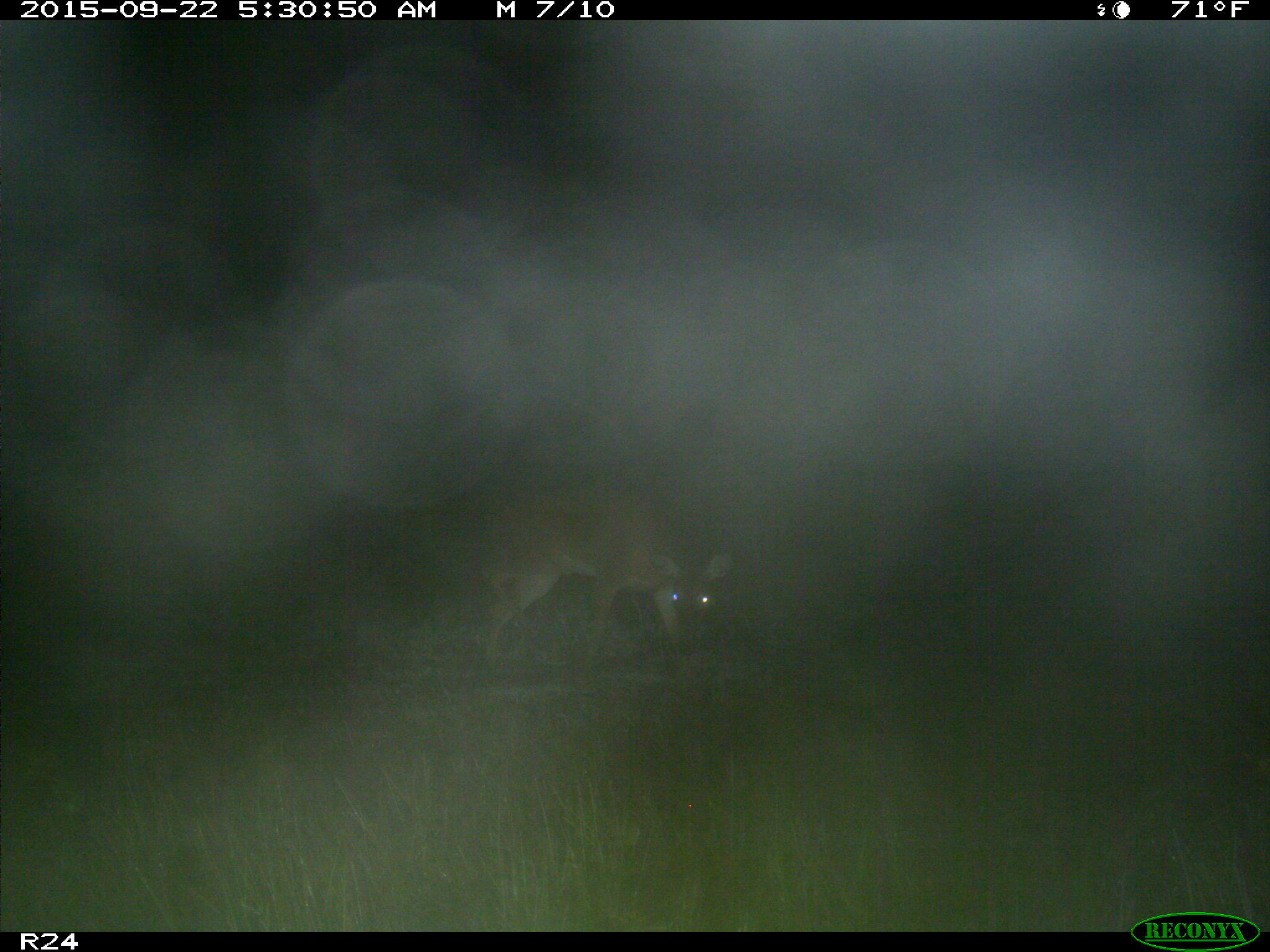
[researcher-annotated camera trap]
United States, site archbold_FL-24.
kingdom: Animalia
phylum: Chordata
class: Mammalia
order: Artiodactyla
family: Cervidae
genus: Odocoileus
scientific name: Odocoileus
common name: deer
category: unidentified deer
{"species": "unidentified deer (deer) (Odocoileus)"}